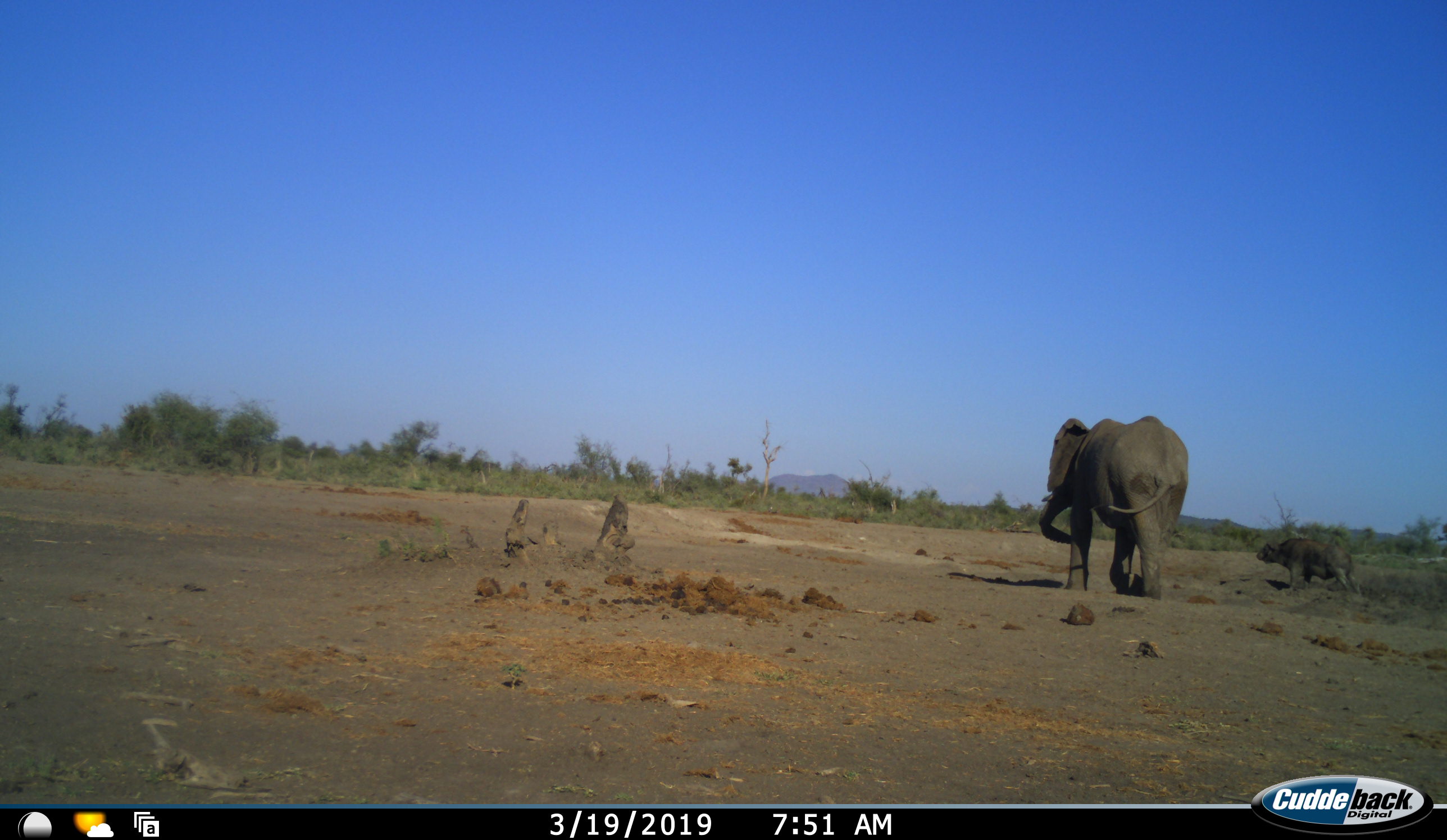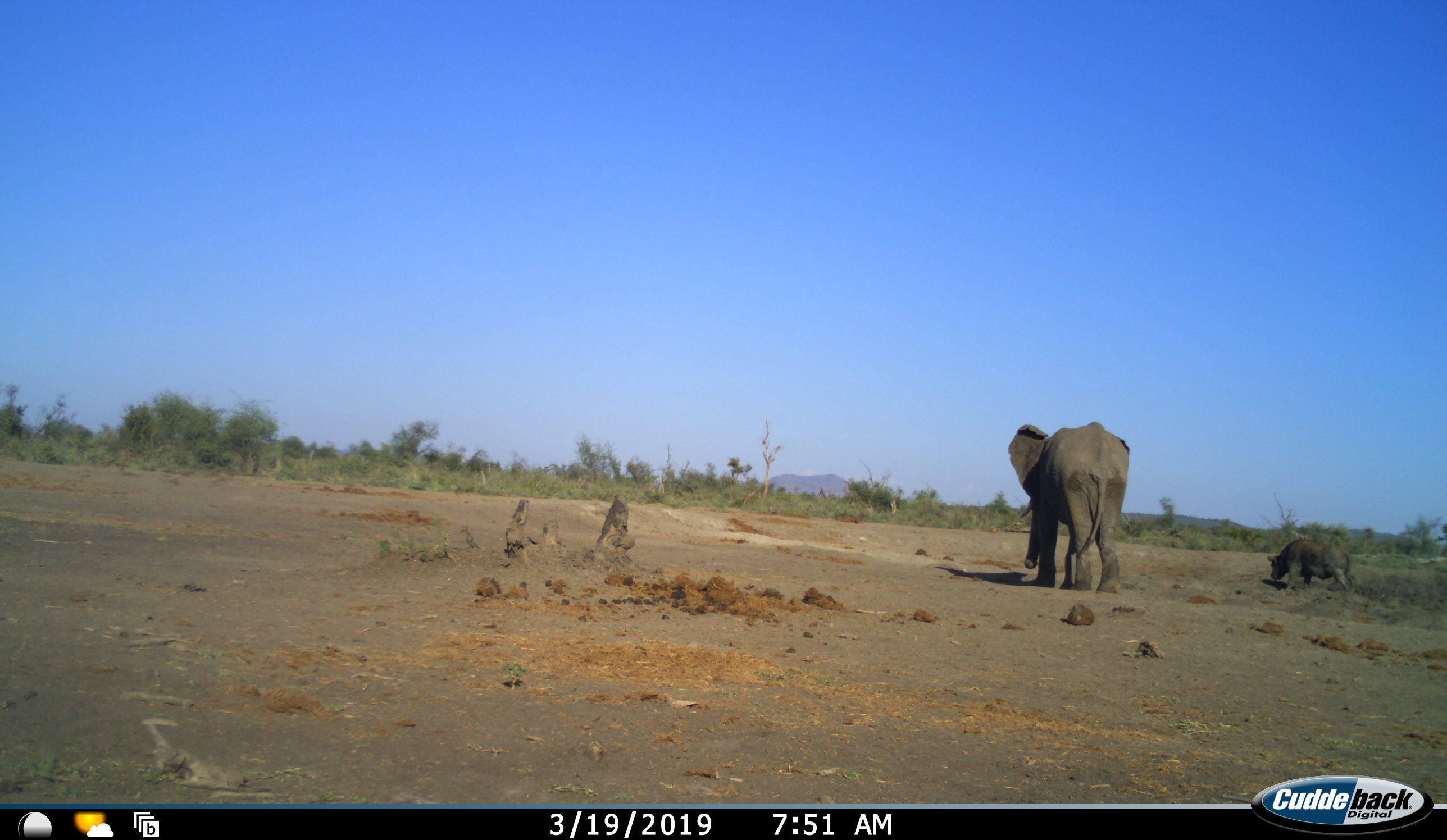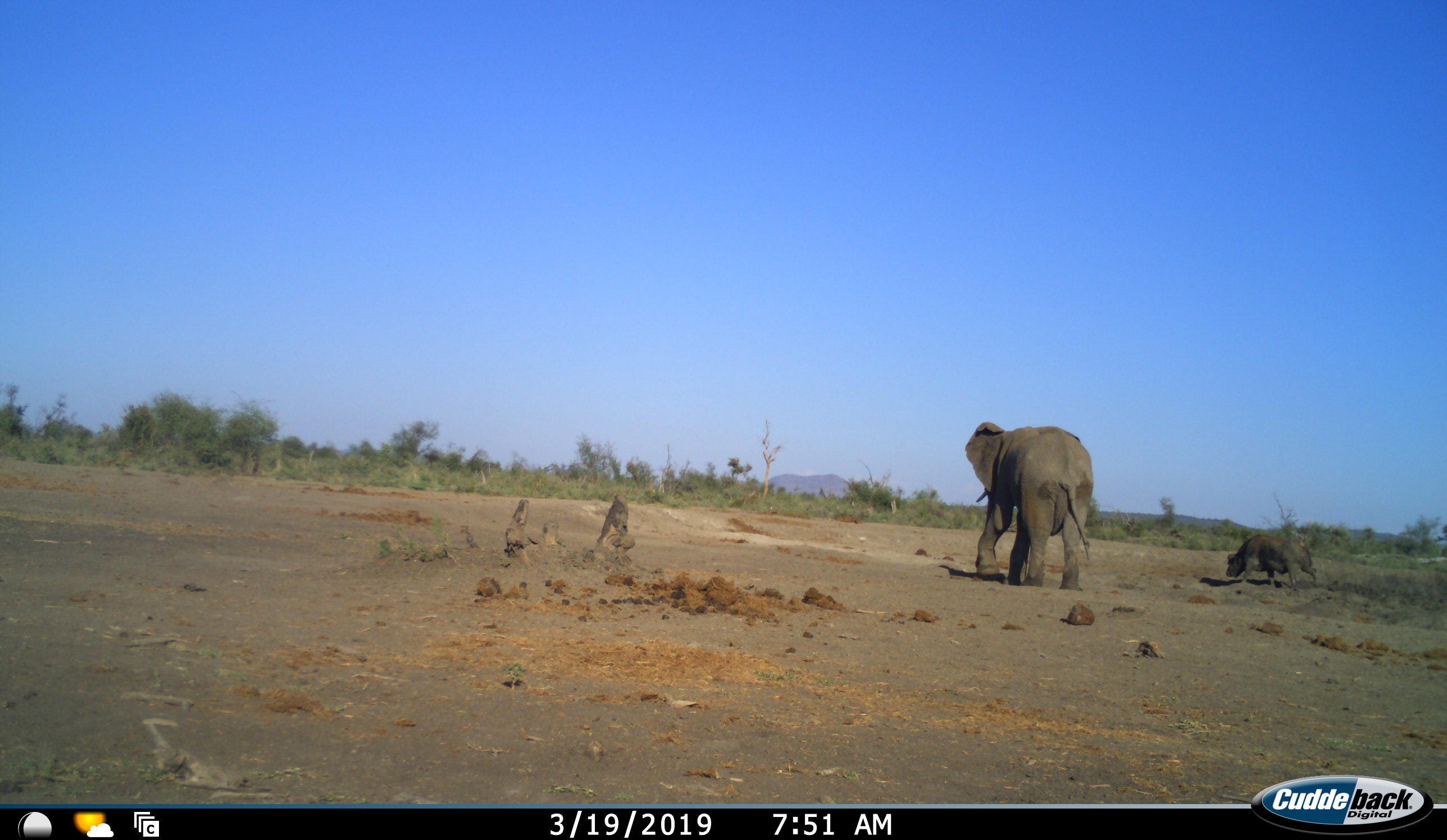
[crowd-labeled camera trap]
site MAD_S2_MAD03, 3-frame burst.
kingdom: Animalia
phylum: Chordata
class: Mammalia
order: Artiodactyla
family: Bovidae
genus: Syncerus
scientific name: Syncerus caffer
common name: african buffalo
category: buffalo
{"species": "buffalo (african buffalo) (Syncerus caffer)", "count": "1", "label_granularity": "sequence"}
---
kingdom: Animalia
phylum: Chordata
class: Mammalia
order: Proboscidea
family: Elephantidae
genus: Loxodonta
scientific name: Loxodonta africana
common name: african bush elephant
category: elephant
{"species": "elephant (african bush elephant) (Loxodonta africana)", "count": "1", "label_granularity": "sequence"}